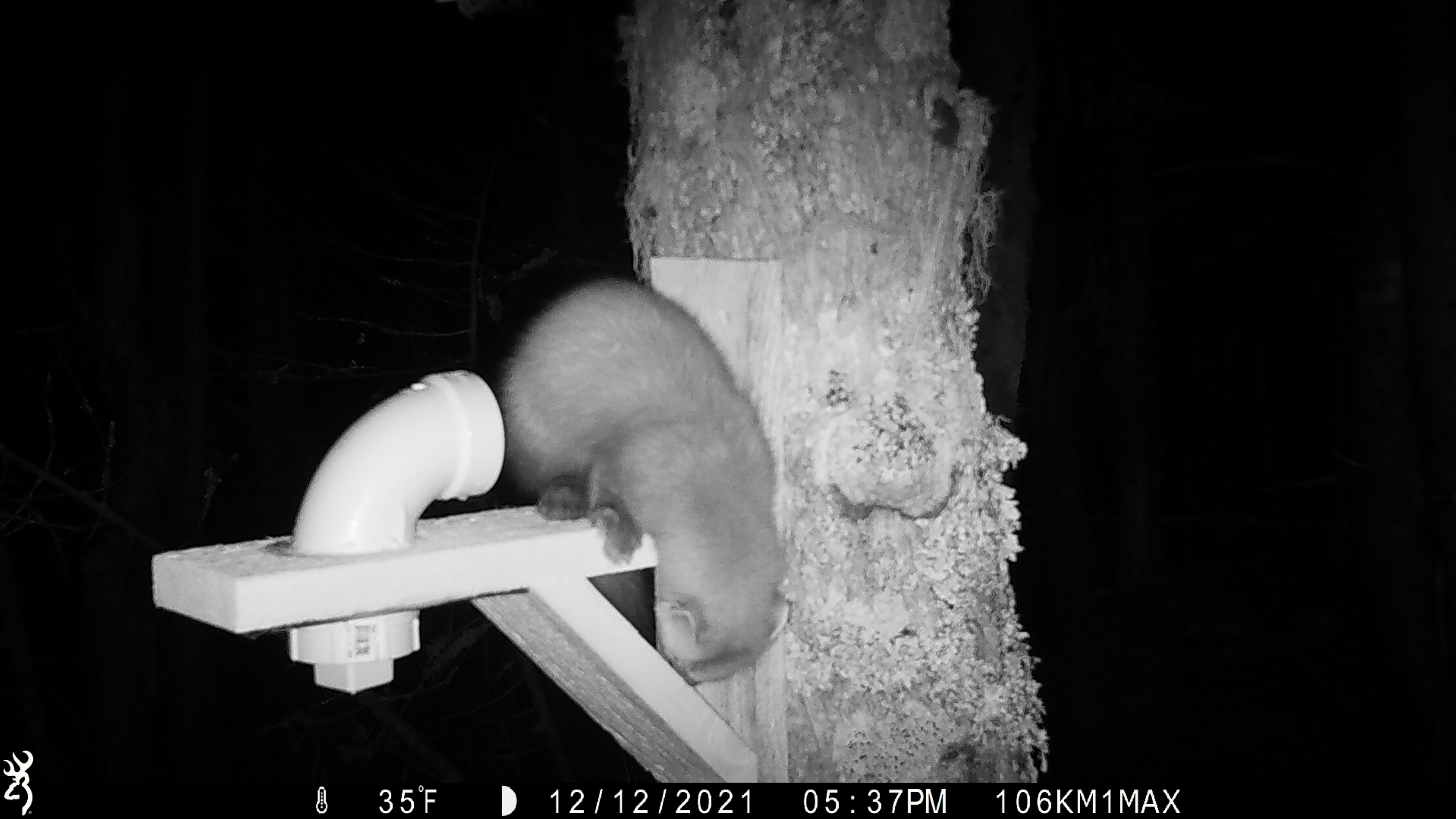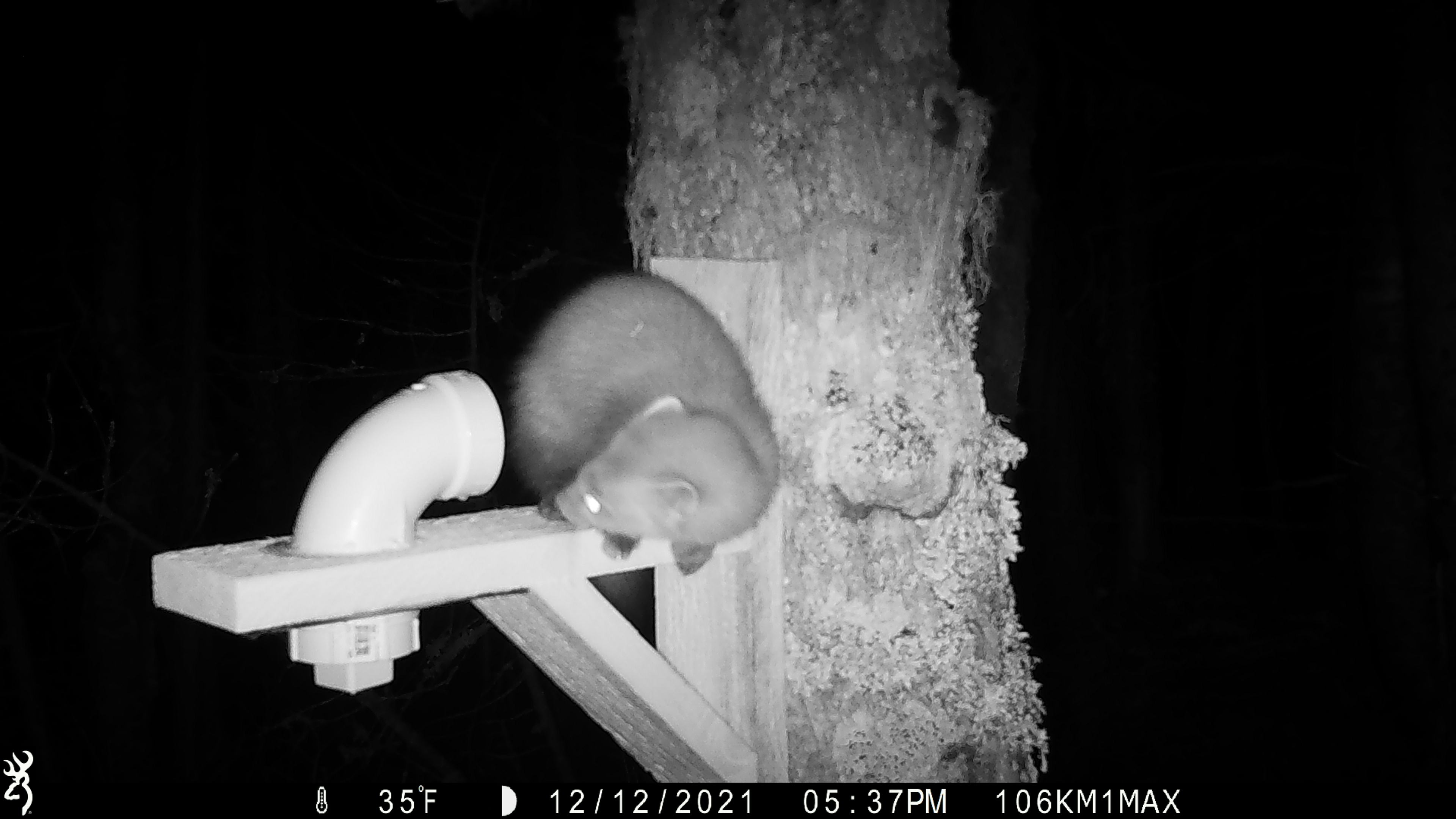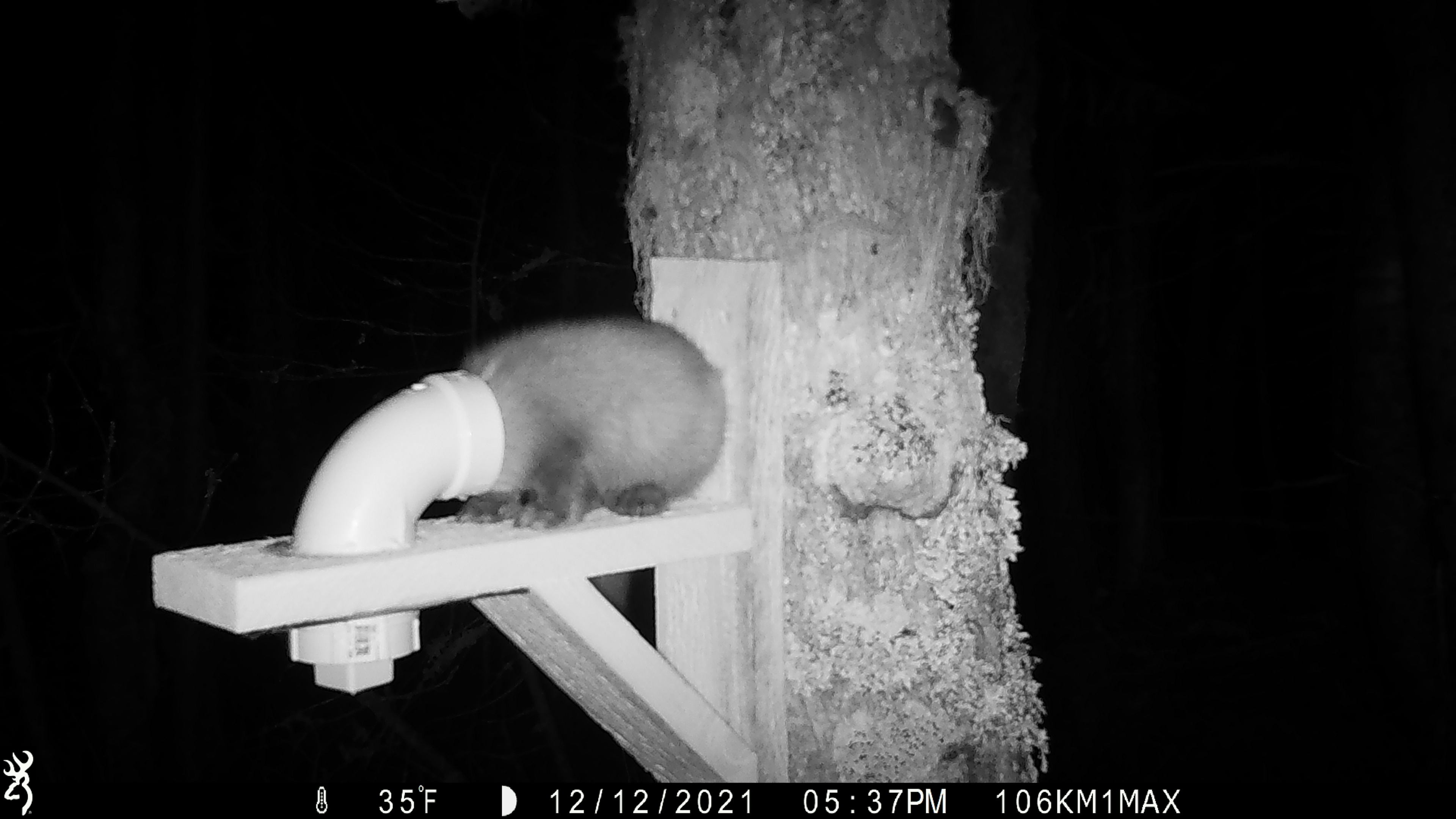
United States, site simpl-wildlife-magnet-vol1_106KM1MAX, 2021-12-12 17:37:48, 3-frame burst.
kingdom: Animalia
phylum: Chordata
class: Mammalia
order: Carnivora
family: Mustelidae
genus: Martes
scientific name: Martes americana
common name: american marten